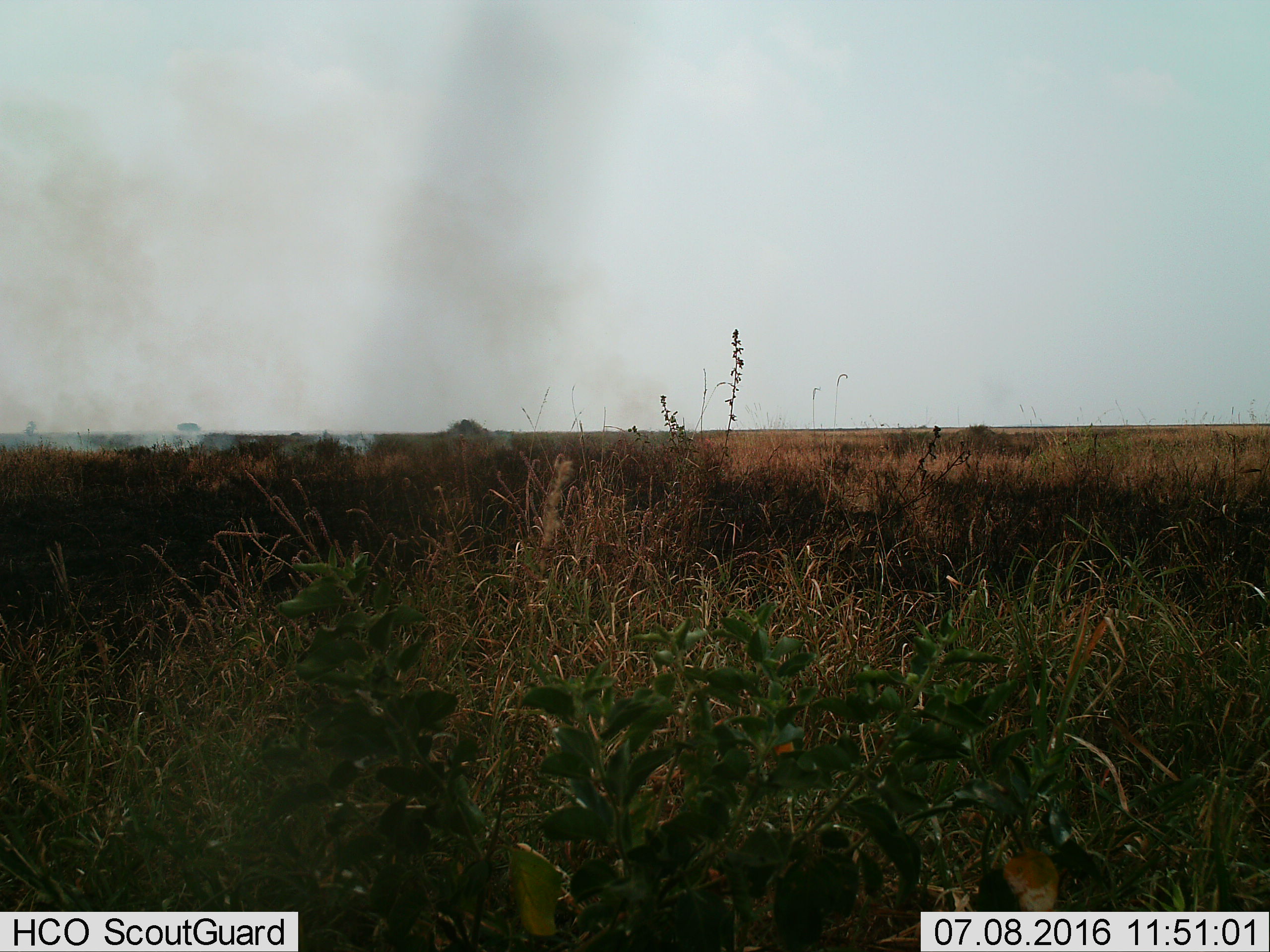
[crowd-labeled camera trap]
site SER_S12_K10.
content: unidentified animal